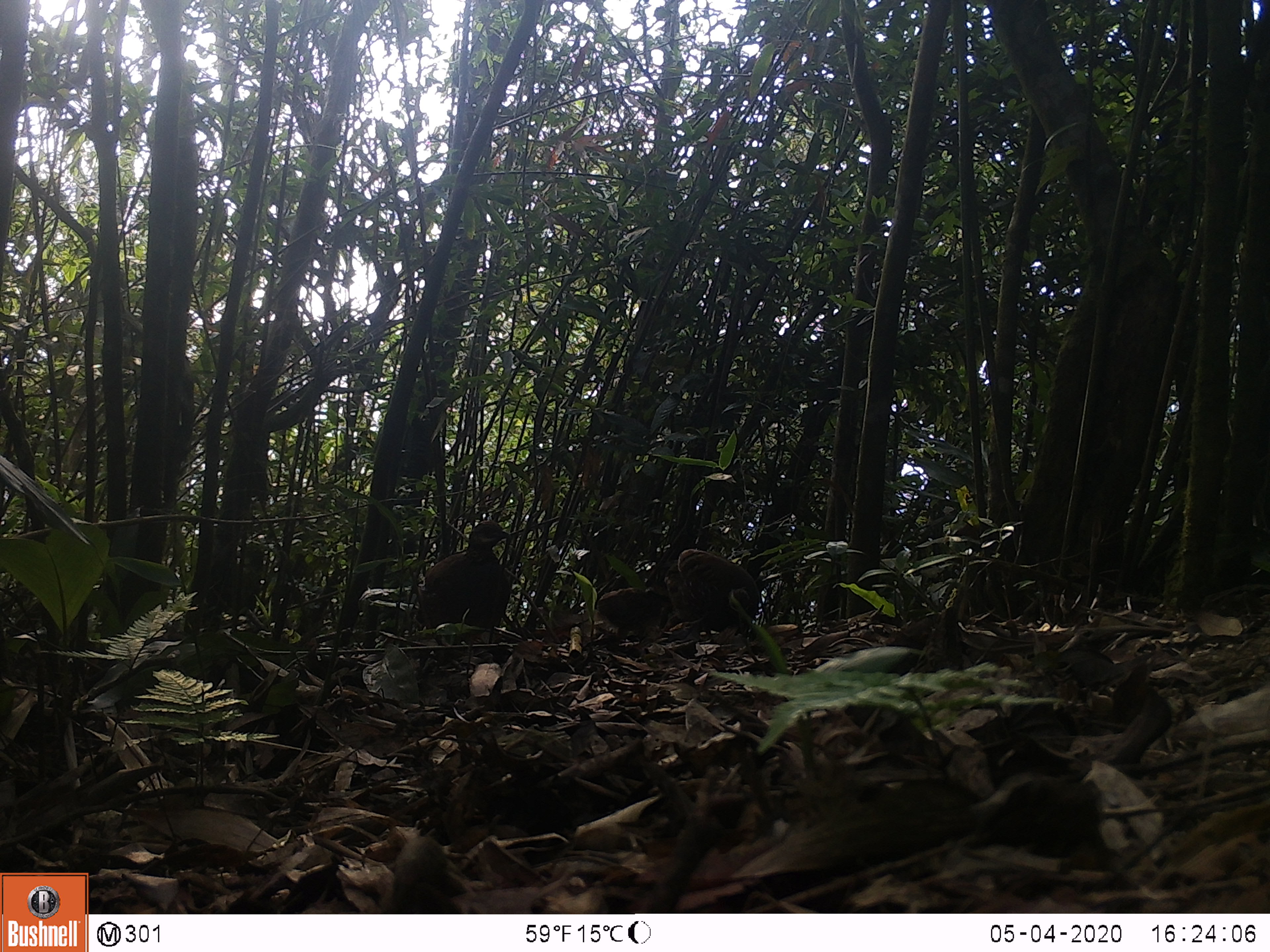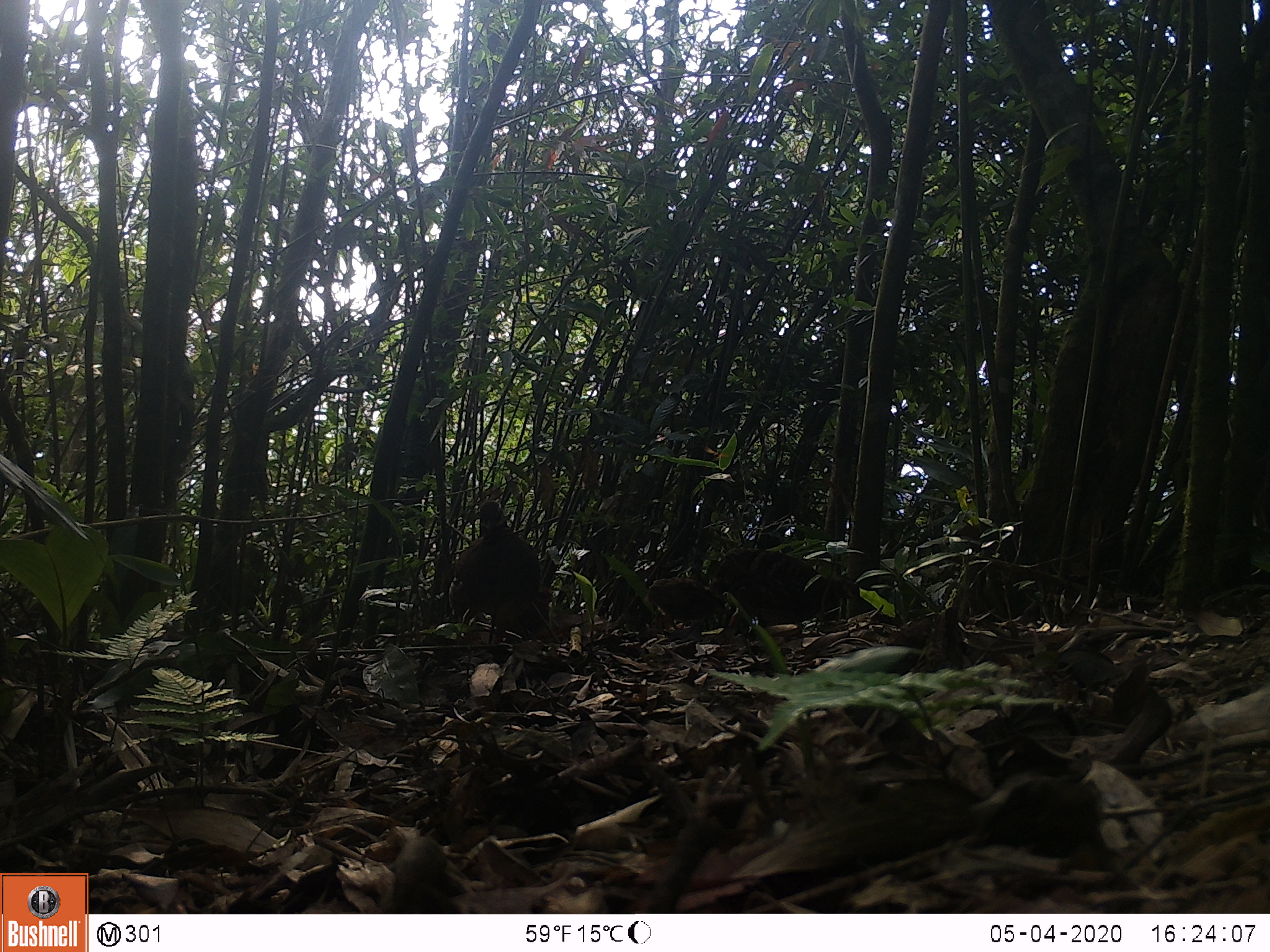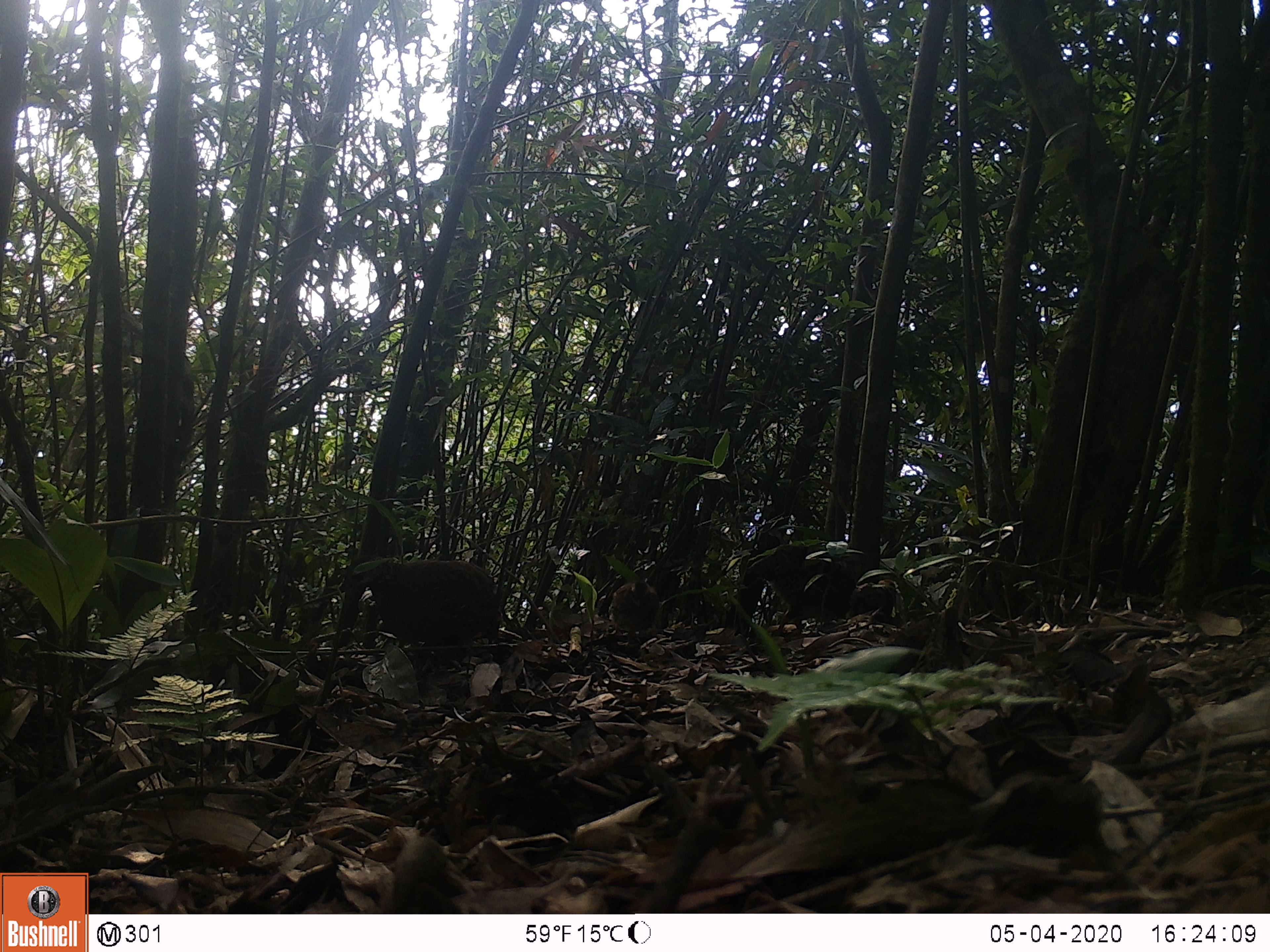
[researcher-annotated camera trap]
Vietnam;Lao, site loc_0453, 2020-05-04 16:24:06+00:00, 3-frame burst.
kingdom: Animalia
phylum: Chordata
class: Aves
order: Galliformes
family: Phasianidae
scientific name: Phasianidae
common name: partridge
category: unidentified partridge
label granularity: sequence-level